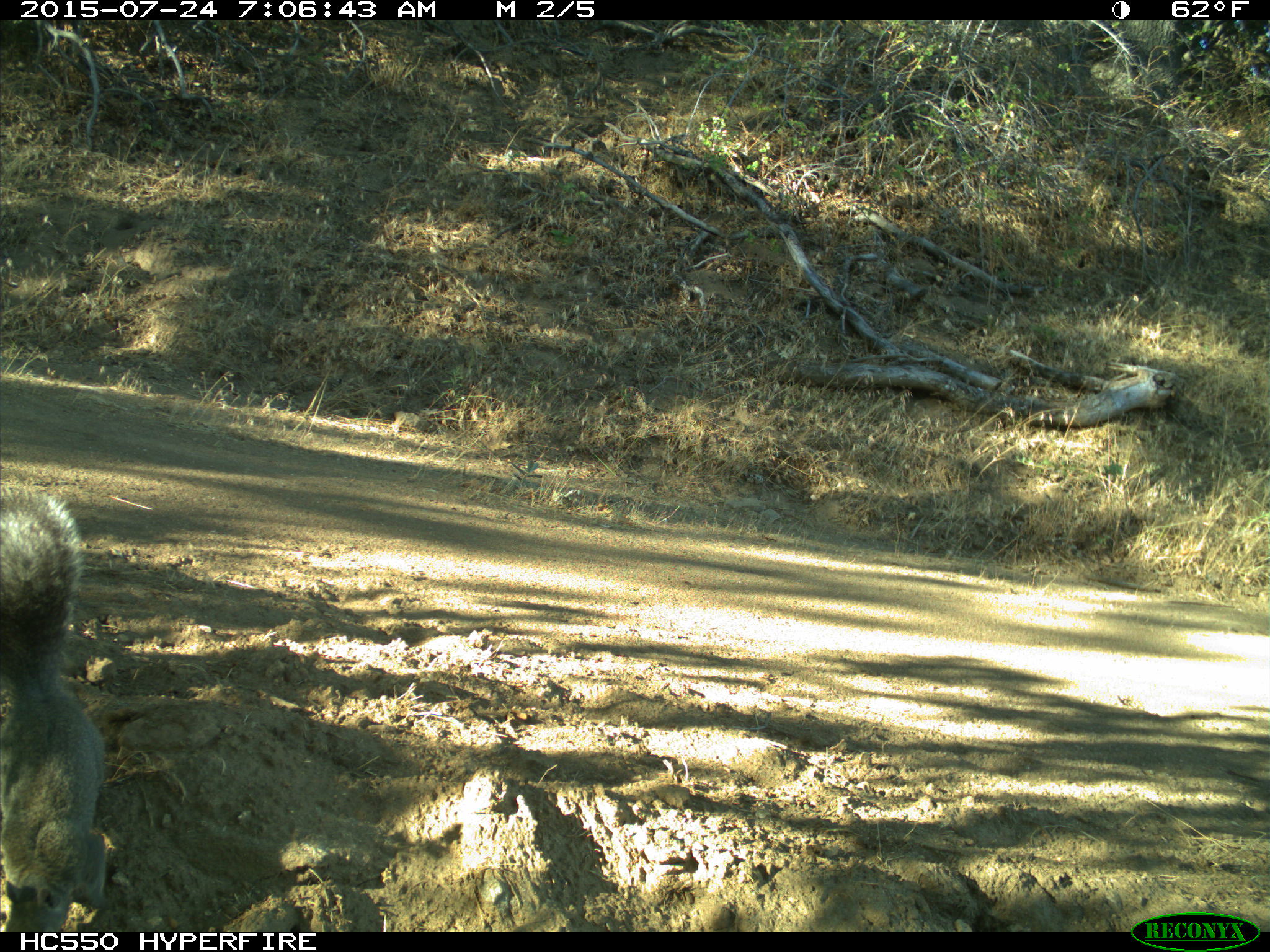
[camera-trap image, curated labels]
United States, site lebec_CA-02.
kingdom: Animalia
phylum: Chordata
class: Mammalia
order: Rodentia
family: Sciuridae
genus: Sciurus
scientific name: Sciurus carolinensis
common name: eastern gray squirrel